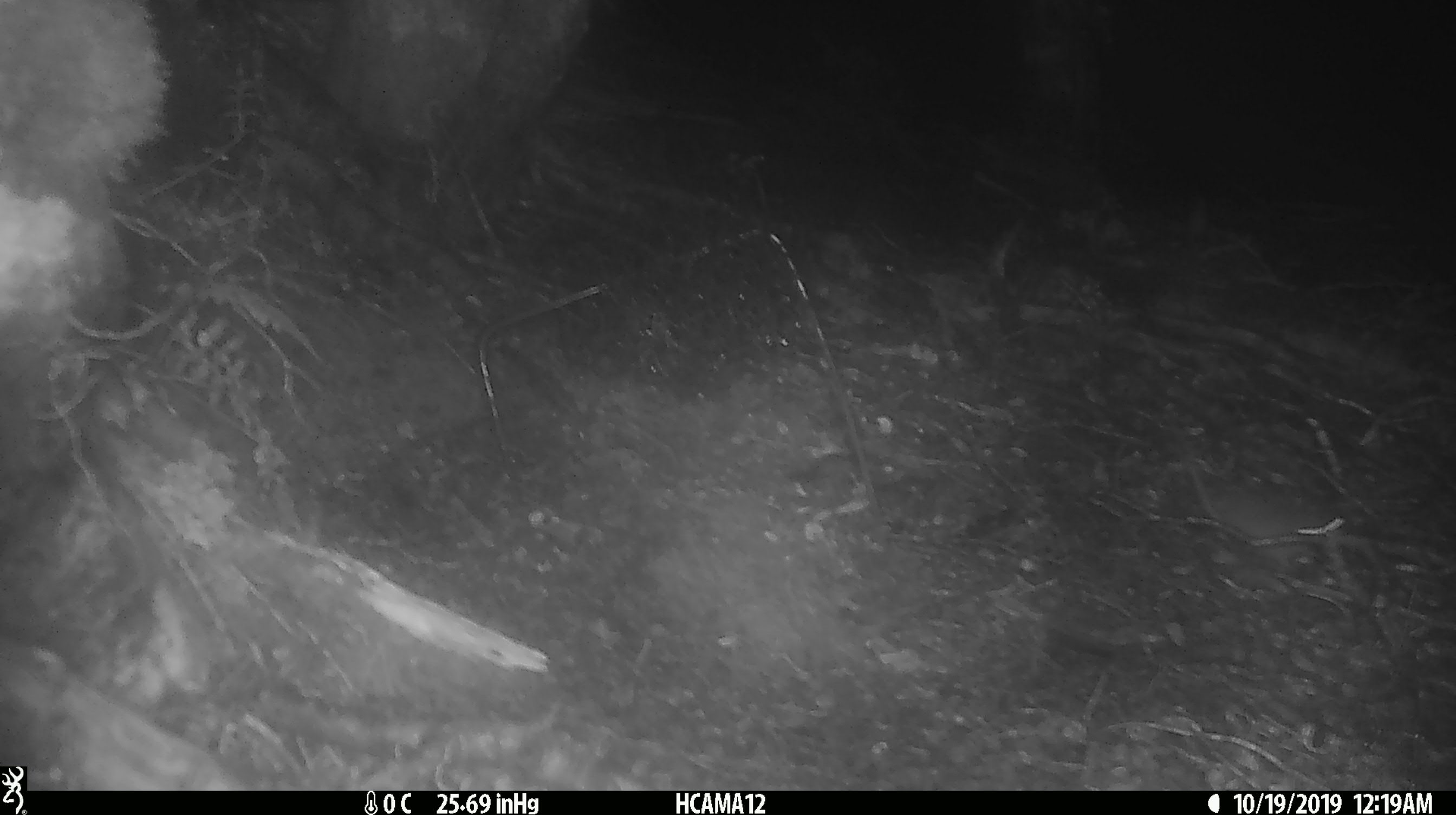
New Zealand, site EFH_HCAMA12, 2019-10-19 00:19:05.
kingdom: Animalia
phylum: Chordata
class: Mammalia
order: Rodentia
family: Muridae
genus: Mus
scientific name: Mus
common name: mouse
Mouse (Mus).